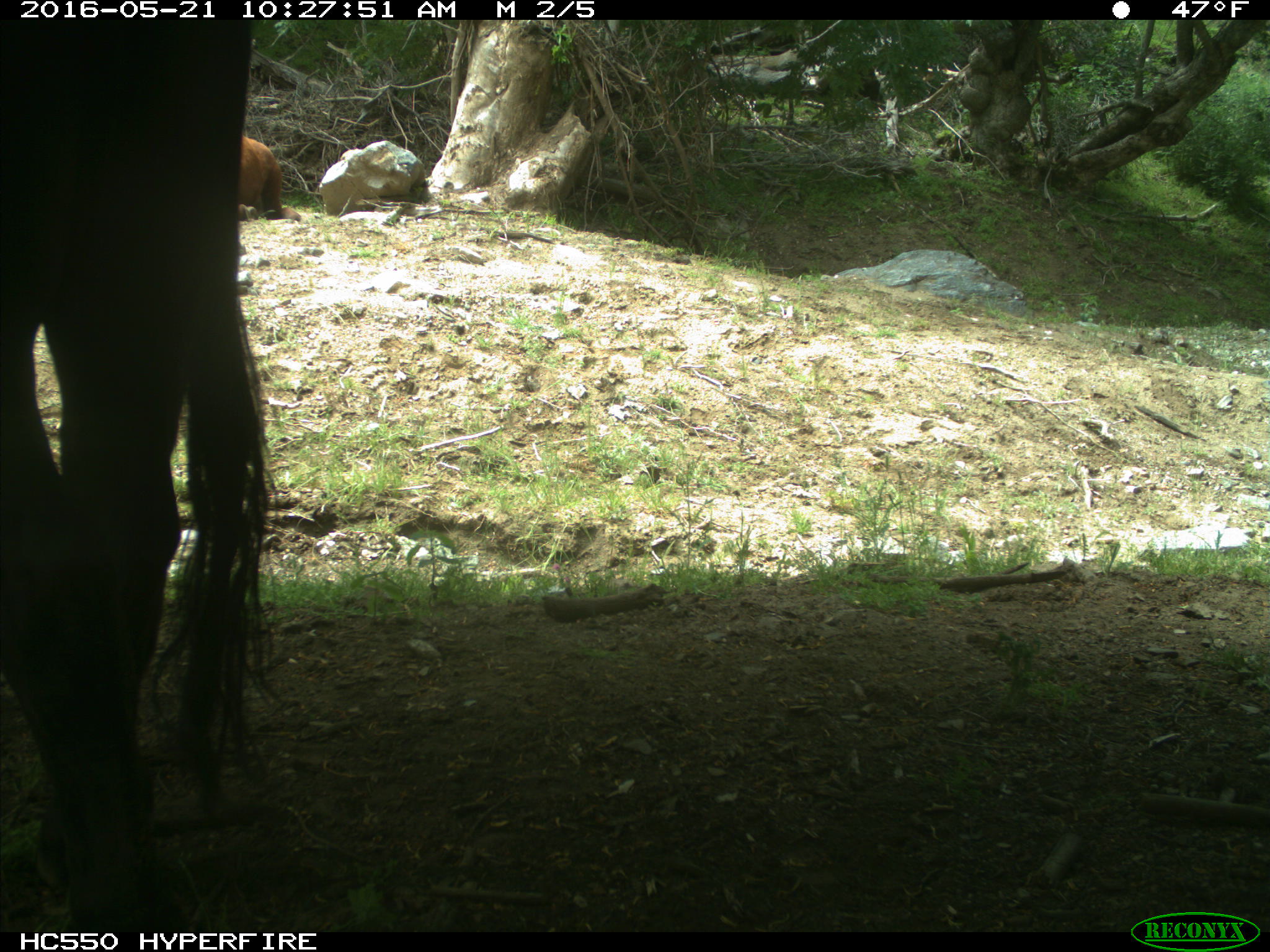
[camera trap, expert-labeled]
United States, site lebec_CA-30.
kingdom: Animalia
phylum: Chordata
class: Mammalia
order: Artiodactyla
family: Bovidae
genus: Bos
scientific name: Bos taurus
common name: domestic cow